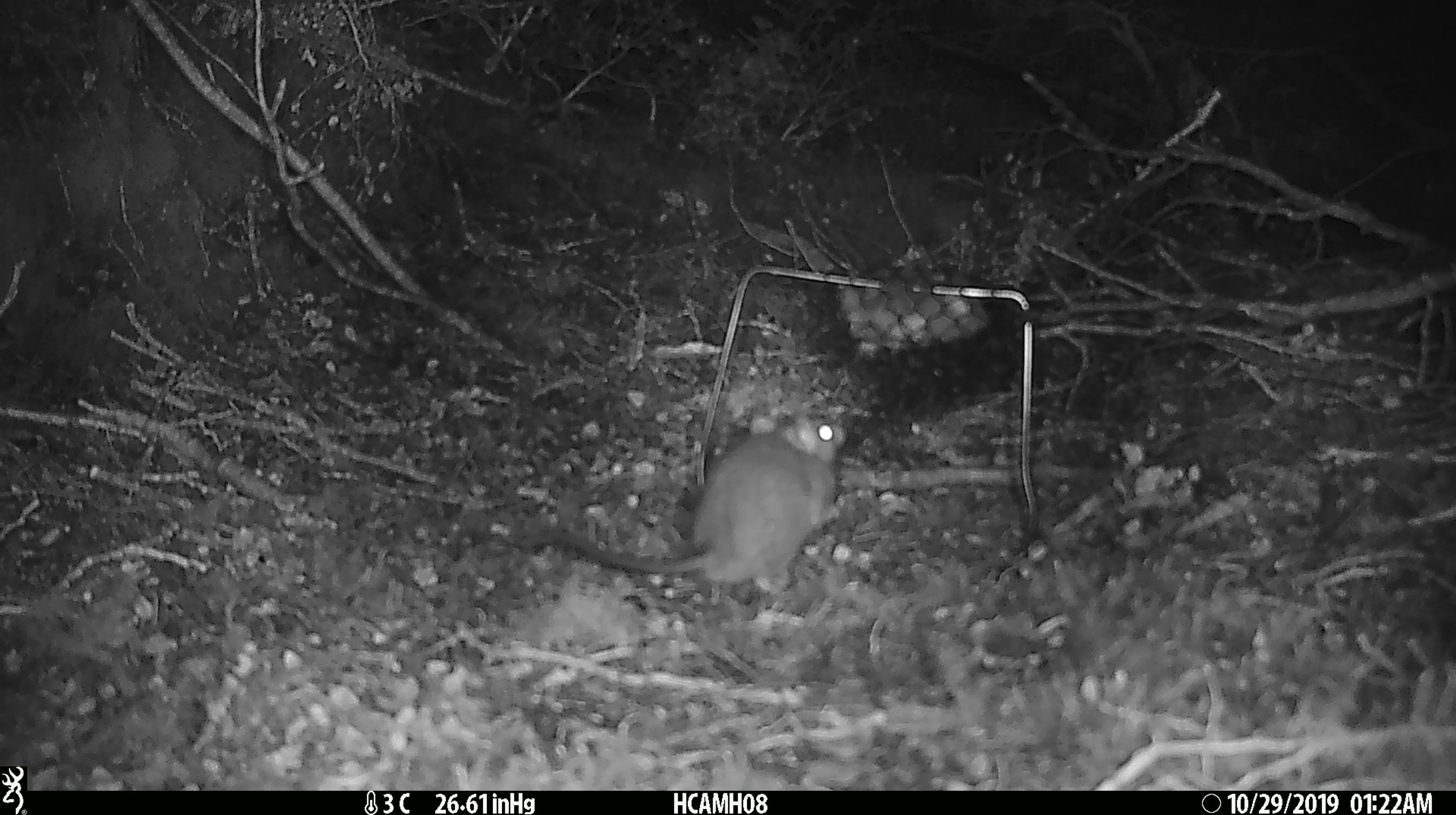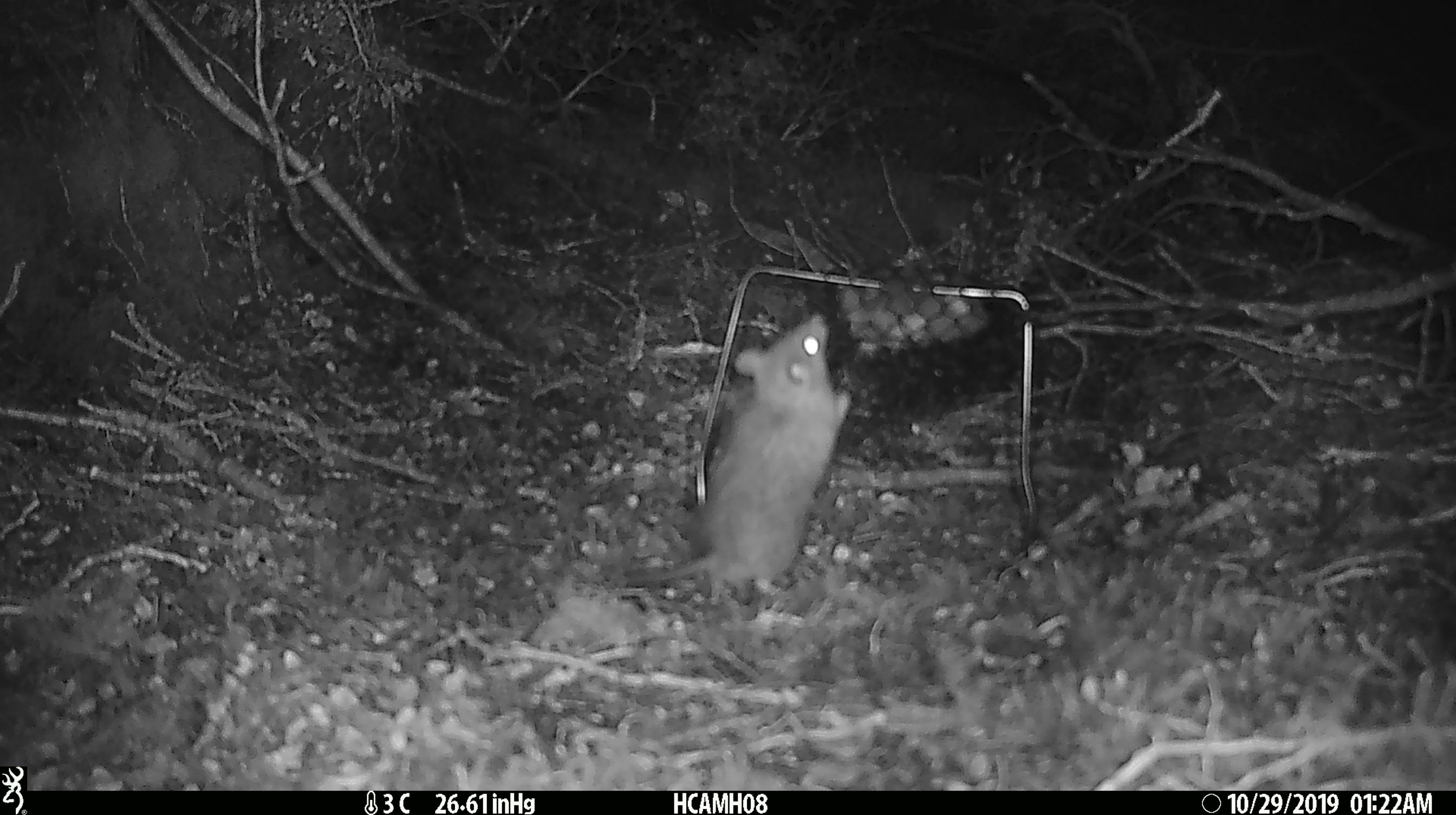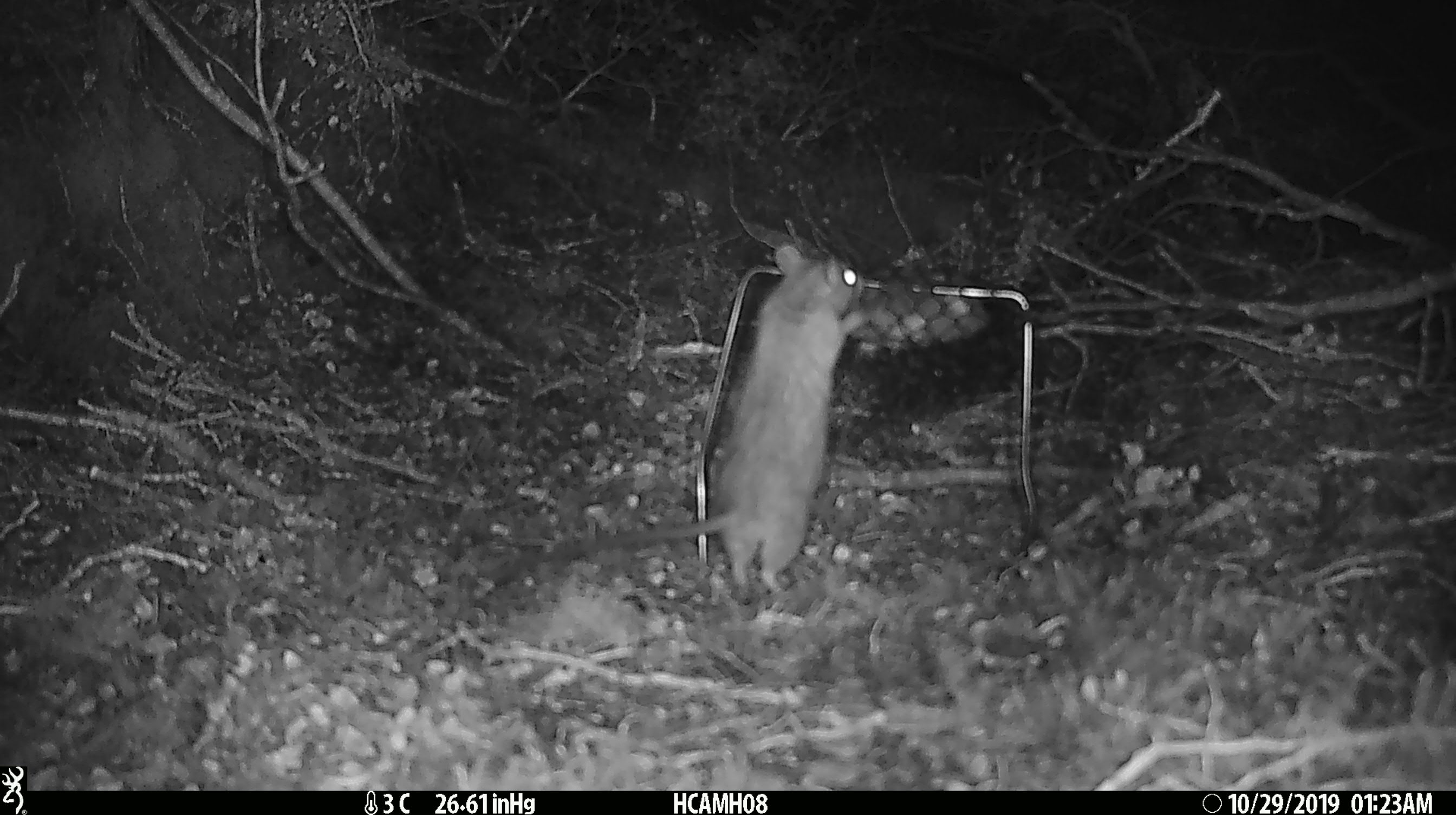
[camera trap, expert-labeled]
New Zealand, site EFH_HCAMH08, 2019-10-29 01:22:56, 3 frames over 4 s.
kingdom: Animalia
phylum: Chordata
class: Mammalia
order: Rodentia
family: Muridae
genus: Rattus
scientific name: Rattus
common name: rat